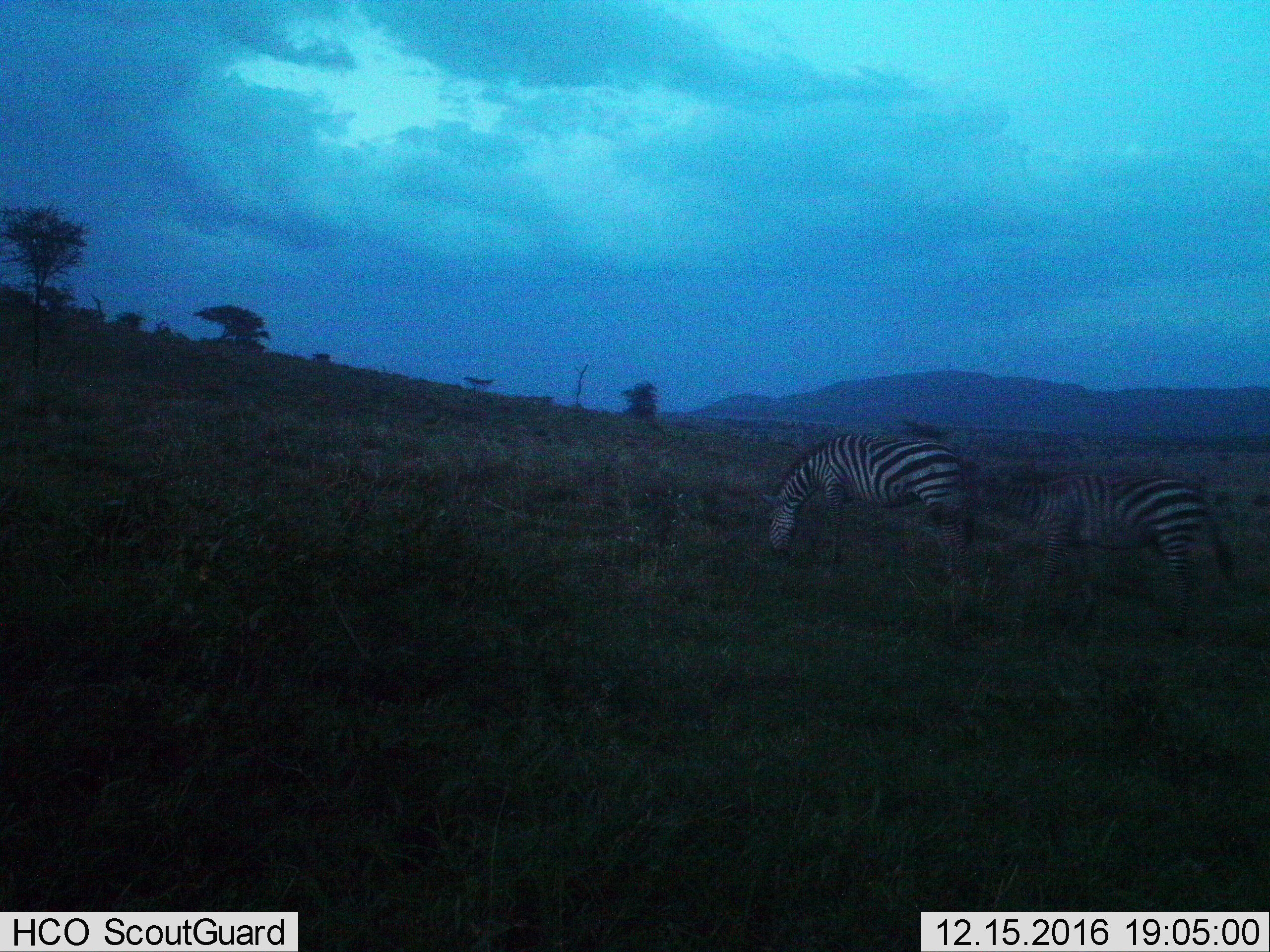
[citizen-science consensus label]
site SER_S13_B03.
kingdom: Animalia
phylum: Chordata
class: Mammalia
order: Perissodactyla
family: Equidae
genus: Equus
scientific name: Equus quagga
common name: plains zebra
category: zebraplains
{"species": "zebraplains (plains zebra) (Equus quagga)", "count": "2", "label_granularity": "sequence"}